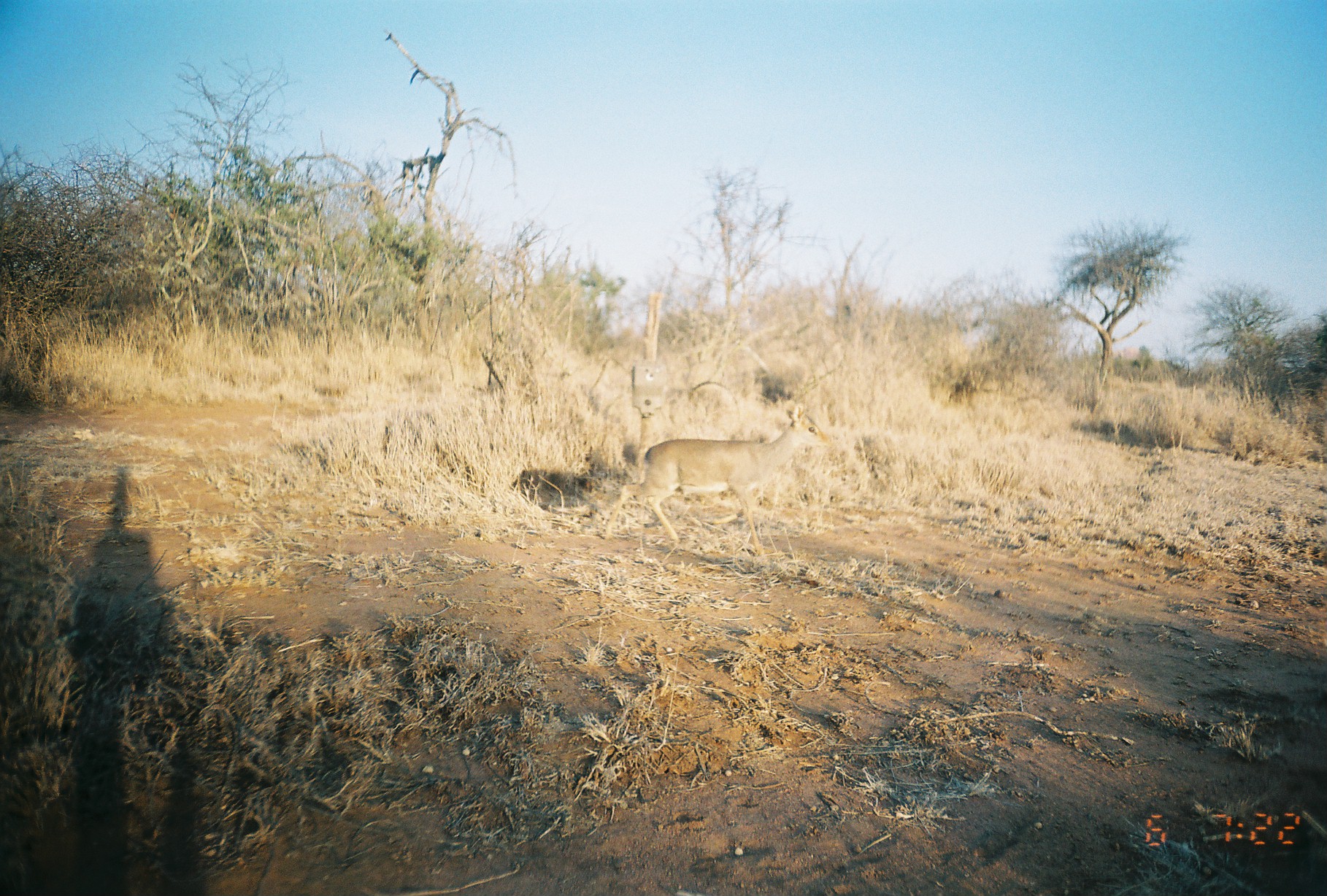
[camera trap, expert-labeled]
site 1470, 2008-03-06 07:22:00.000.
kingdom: Animalia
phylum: Chordata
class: Mammalia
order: Artiodactyla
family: Bovidae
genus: Madoqua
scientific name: Madoqua guentheri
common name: günther's dik-dik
Madoqua guentheri (günther's dik-dik), count 1.